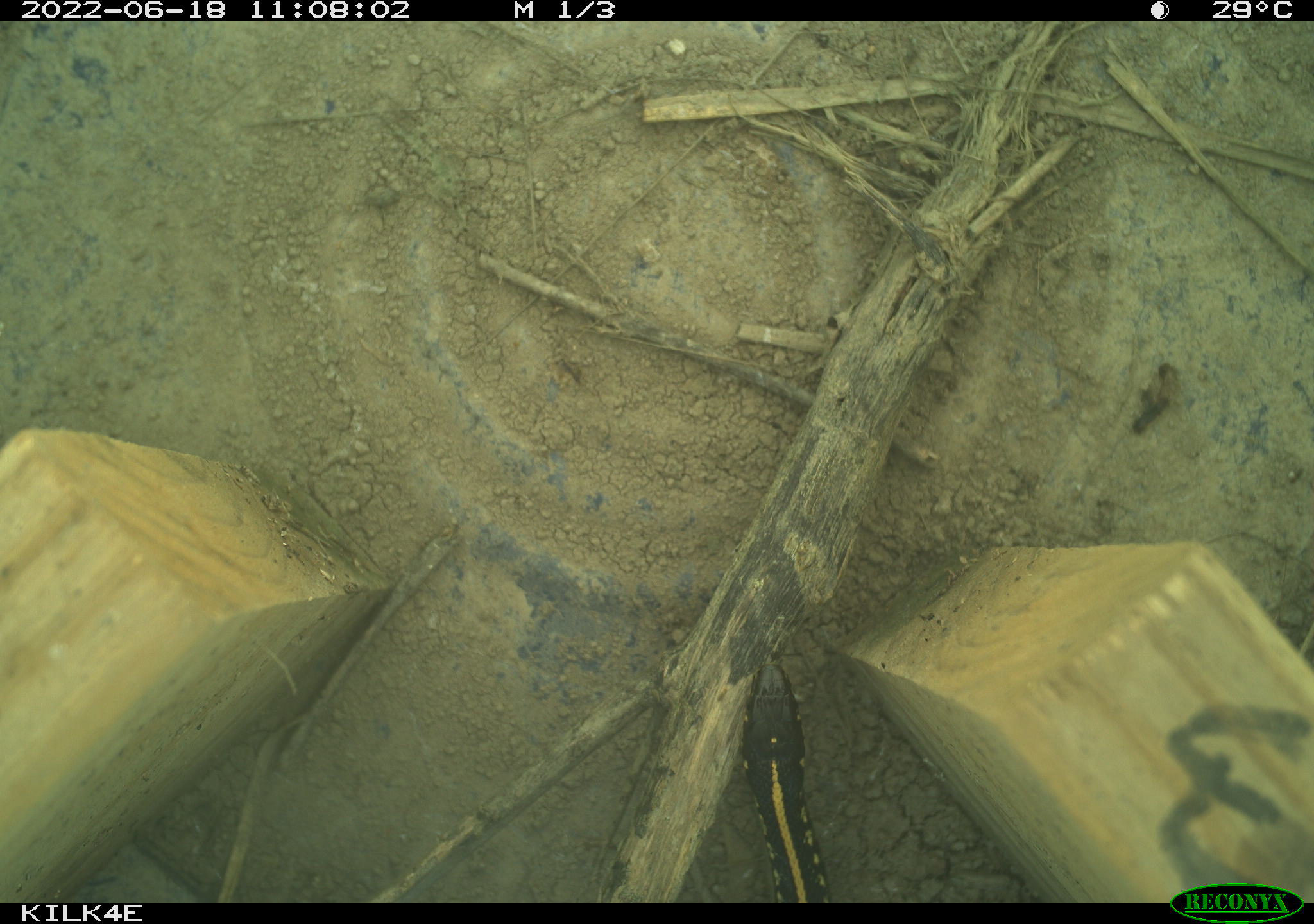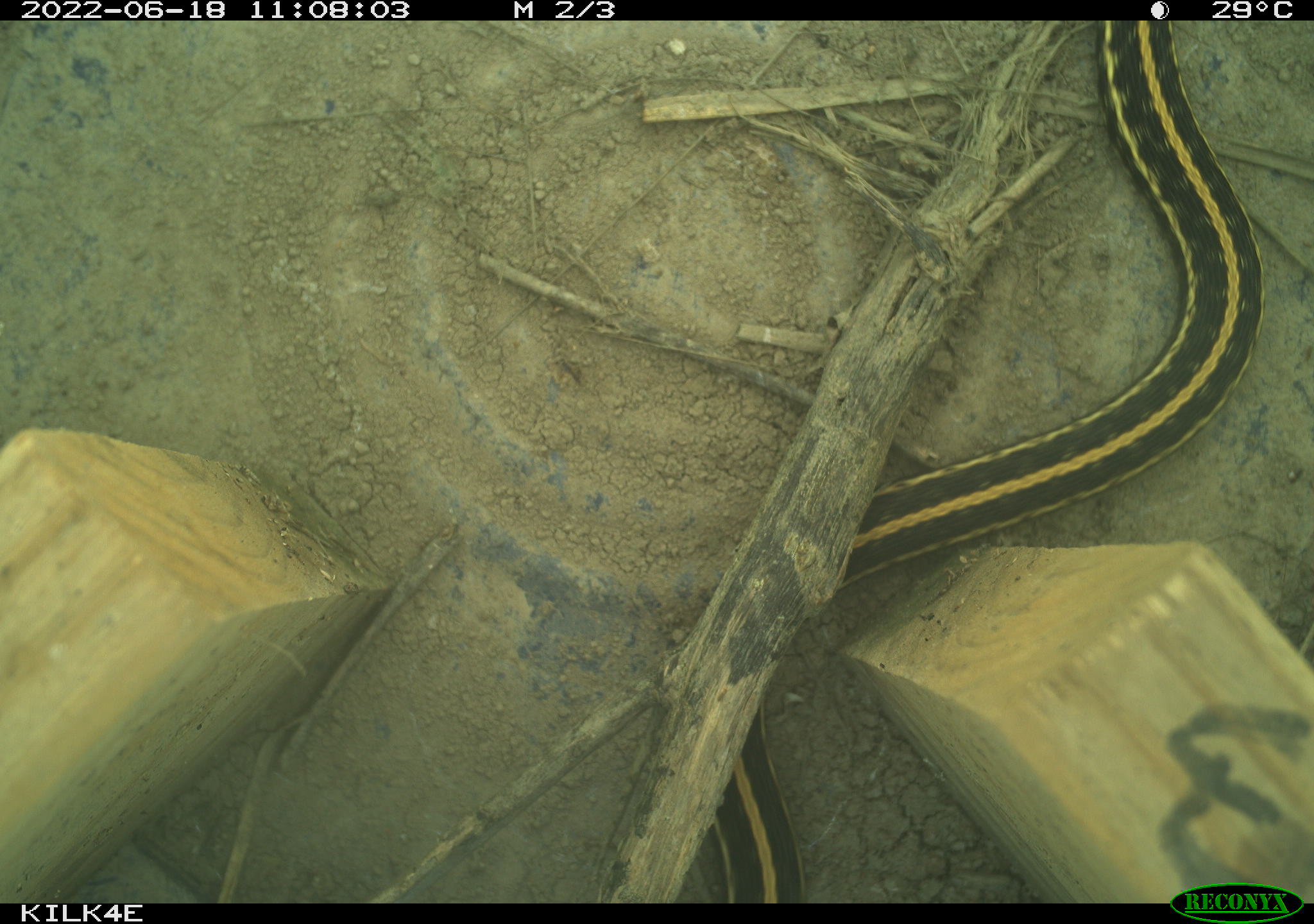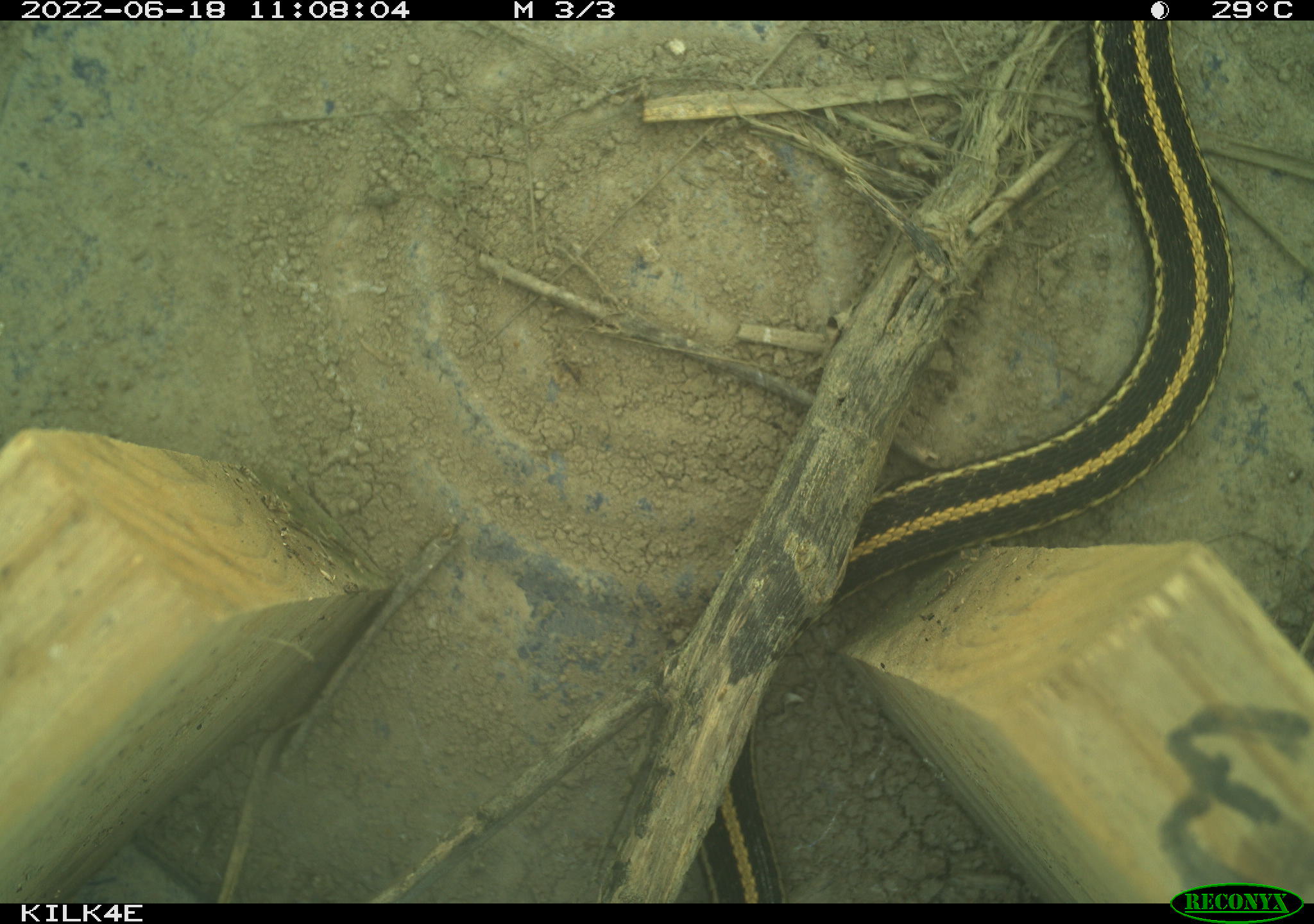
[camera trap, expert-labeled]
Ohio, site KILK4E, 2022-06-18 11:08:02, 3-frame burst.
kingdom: Animalia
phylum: Chordata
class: Reptilia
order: Squamata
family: Colubridae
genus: Thamnophis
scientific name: Thamnophis radix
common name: plains gartersnake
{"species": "plains gartersnake (Thamnophis radix)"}